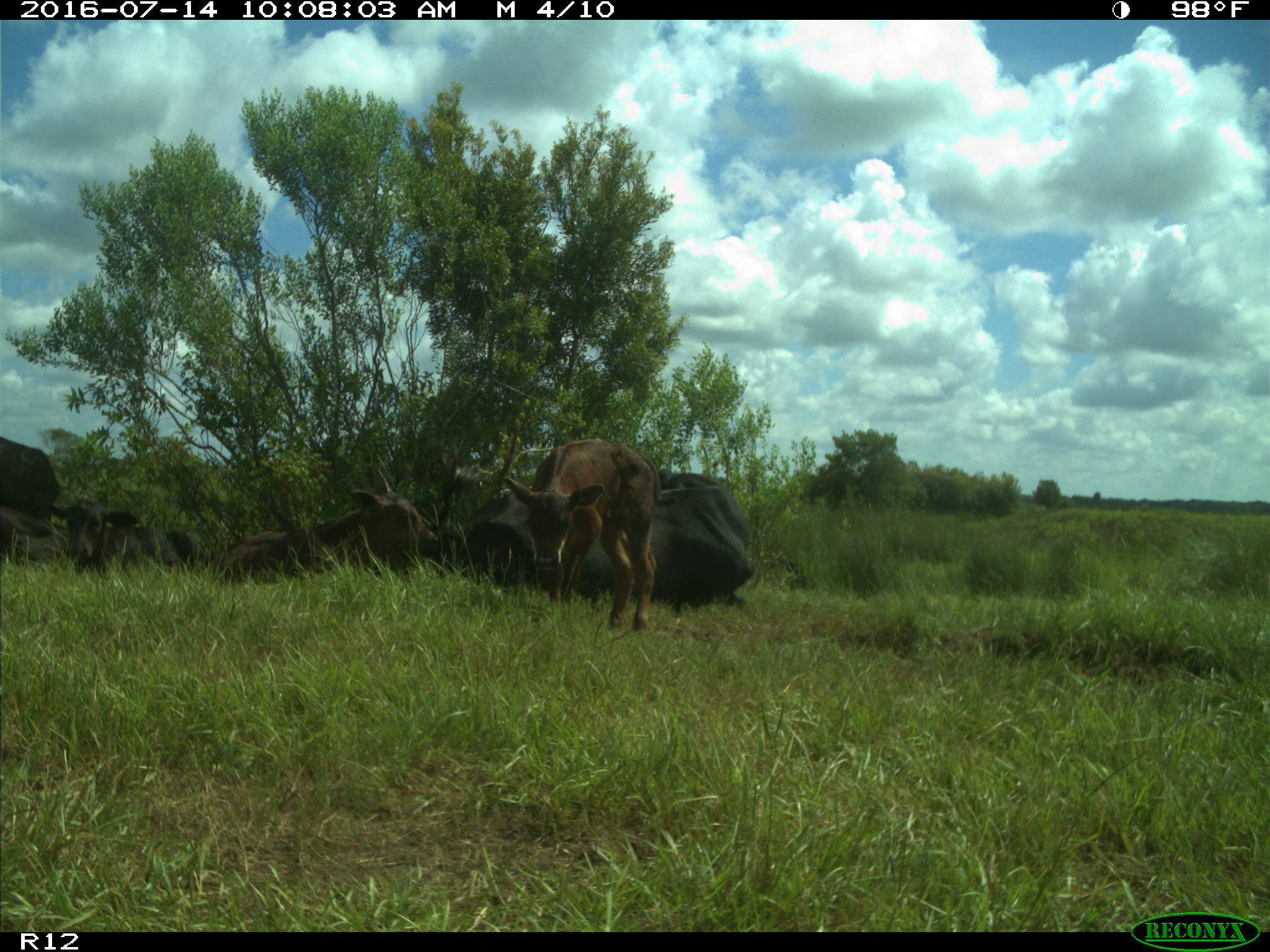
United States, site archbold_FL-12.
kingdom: Animalia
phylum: Chordata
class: Mammalia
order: Artiodactyla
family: Bovidae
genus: Bos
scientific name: Bos taurus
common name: domestic cow